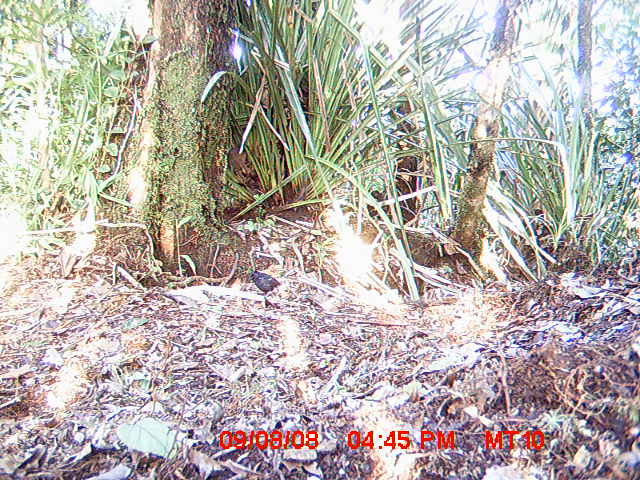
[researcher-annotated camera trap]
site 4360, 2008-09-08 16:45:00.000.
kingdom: Animalia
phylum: Chordata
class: Aves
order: Passeriformes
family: Muscicapidae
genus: Copsychus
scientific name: Copsychus albospecularis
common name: madagascar magpie-robin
Copsychus albospecularis (madagascar magpie-robin), count 1.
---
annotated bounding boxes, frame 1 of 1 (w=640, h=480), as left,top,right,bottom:
copsychus albospecularis: 248,270,280,297